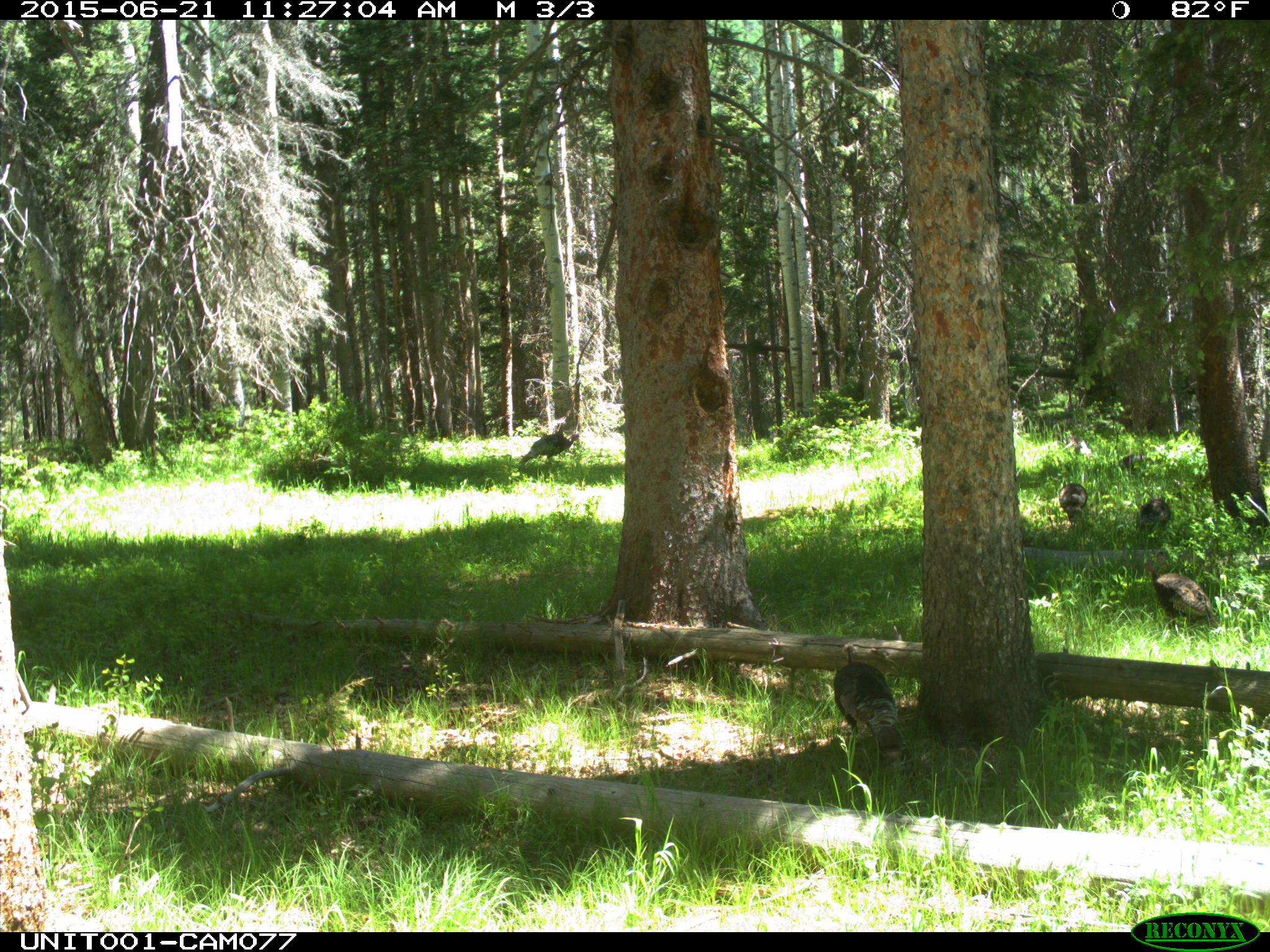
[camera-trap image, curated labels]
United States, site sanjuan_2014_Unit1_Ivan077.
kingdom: Animalia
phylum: Chordata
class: Aves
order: Galliformes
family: Phasianidae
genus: Meleagris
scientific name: Meleagris gallopavo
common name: wild turkey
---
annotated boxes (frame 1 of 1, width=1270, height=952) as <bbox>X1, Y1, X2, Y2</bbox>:
animal: <bbox>832, 642, 910, 758</bbox>; <bbox>1144, 558, 1220, 630</bbox>; <bbox>518, 428, 580, 465</bbox>; <bbox>1058, 482, 1088, 522</bbox>; <bbox>1136, 498, 1171, 531</bbox>